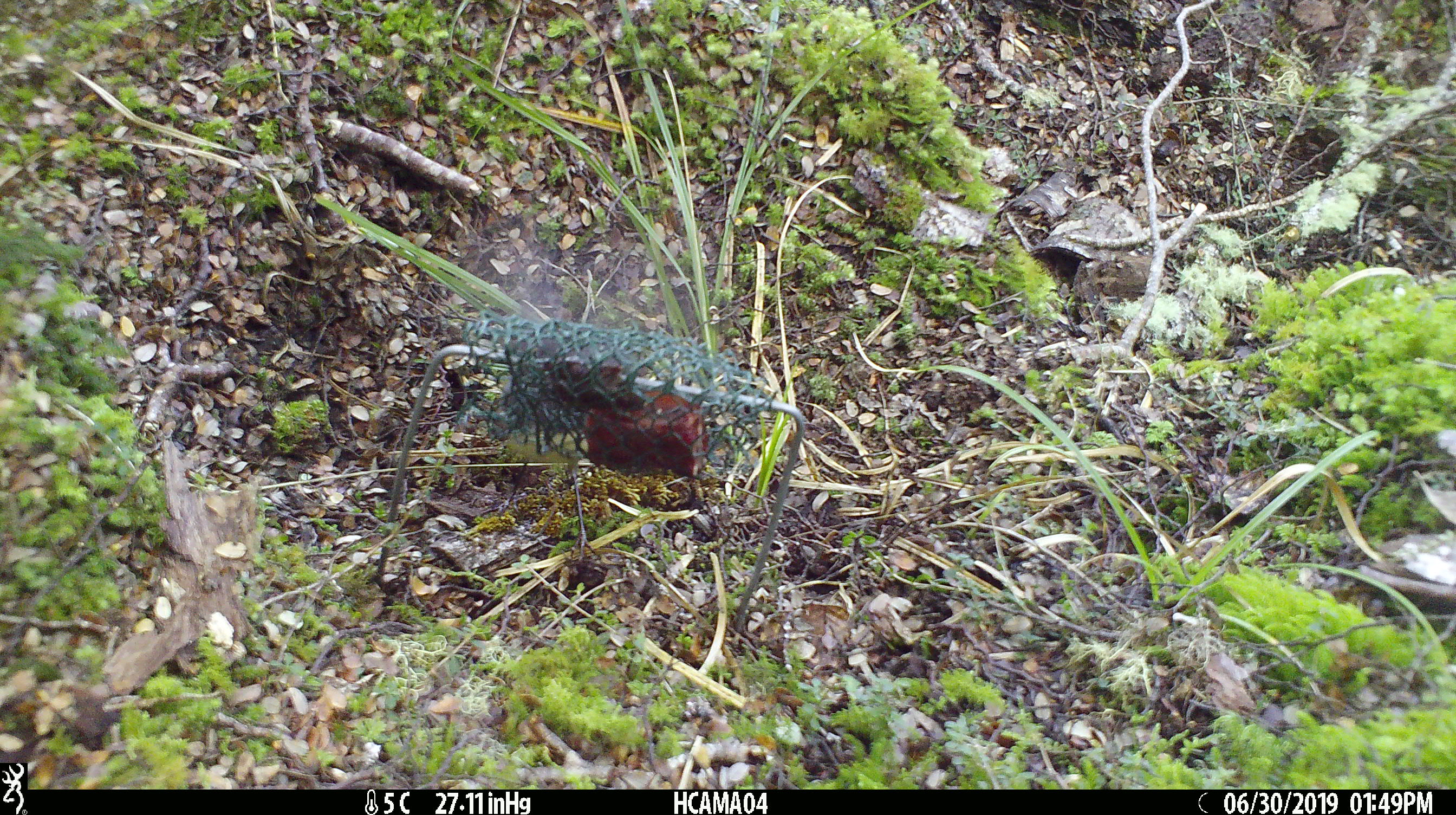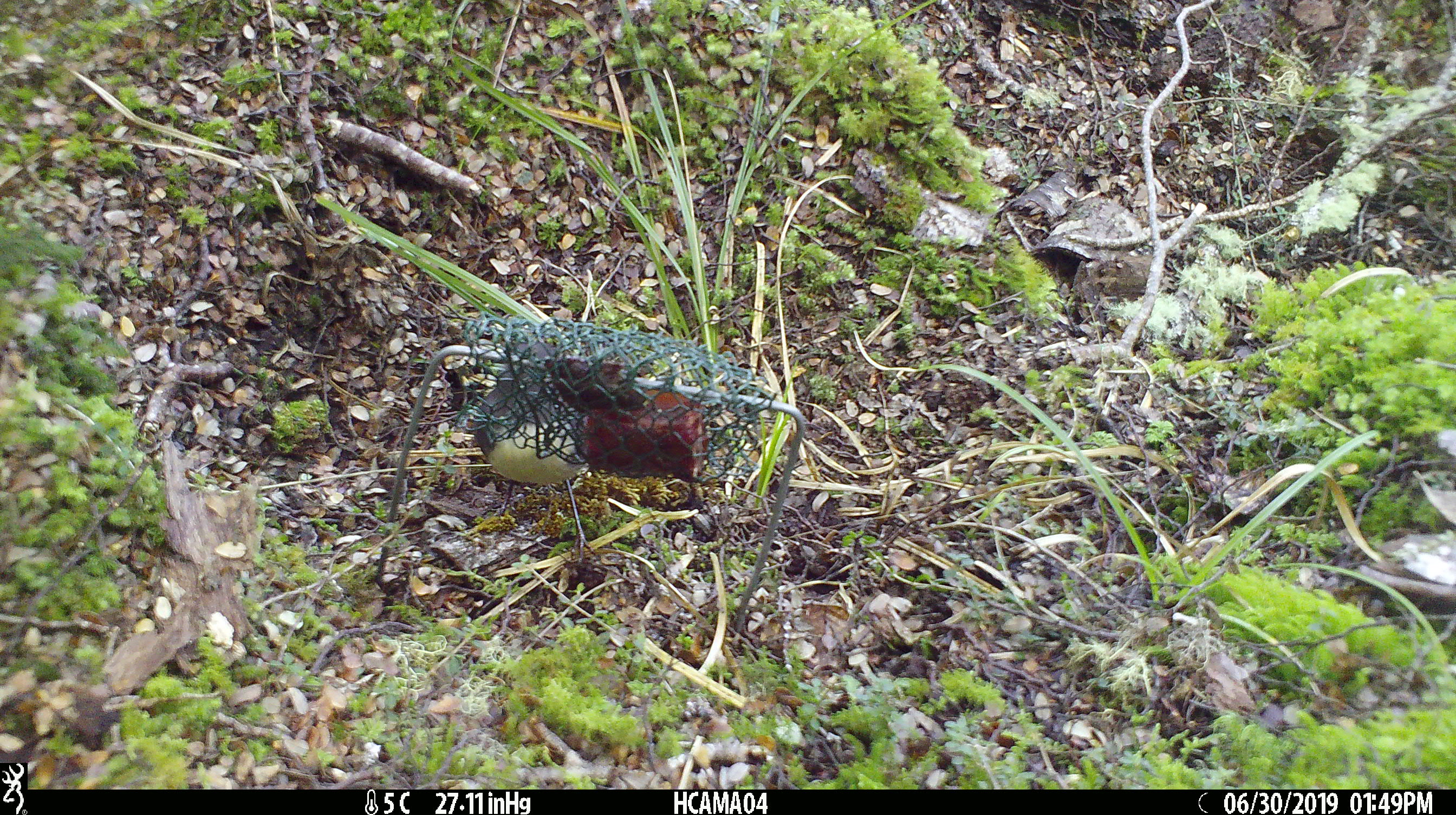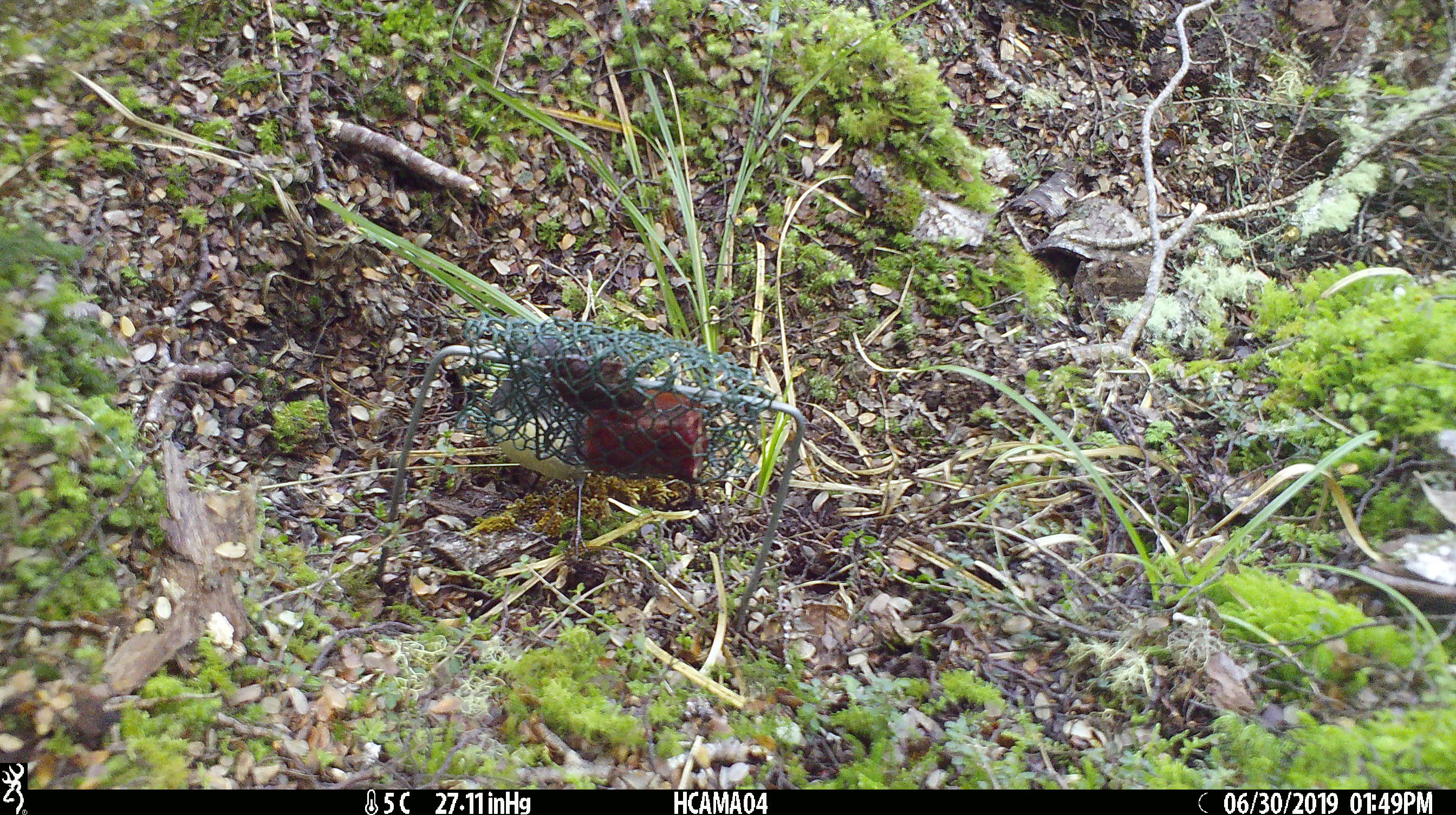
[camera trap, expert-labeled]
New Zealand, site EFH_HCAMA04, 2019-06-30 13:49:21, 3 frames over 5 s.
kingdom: Animalia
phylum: Chordata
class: Aves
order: Passeriformes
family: Petroicidae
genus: Petroica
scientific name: Petroica australis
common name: new zealand robin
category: robin